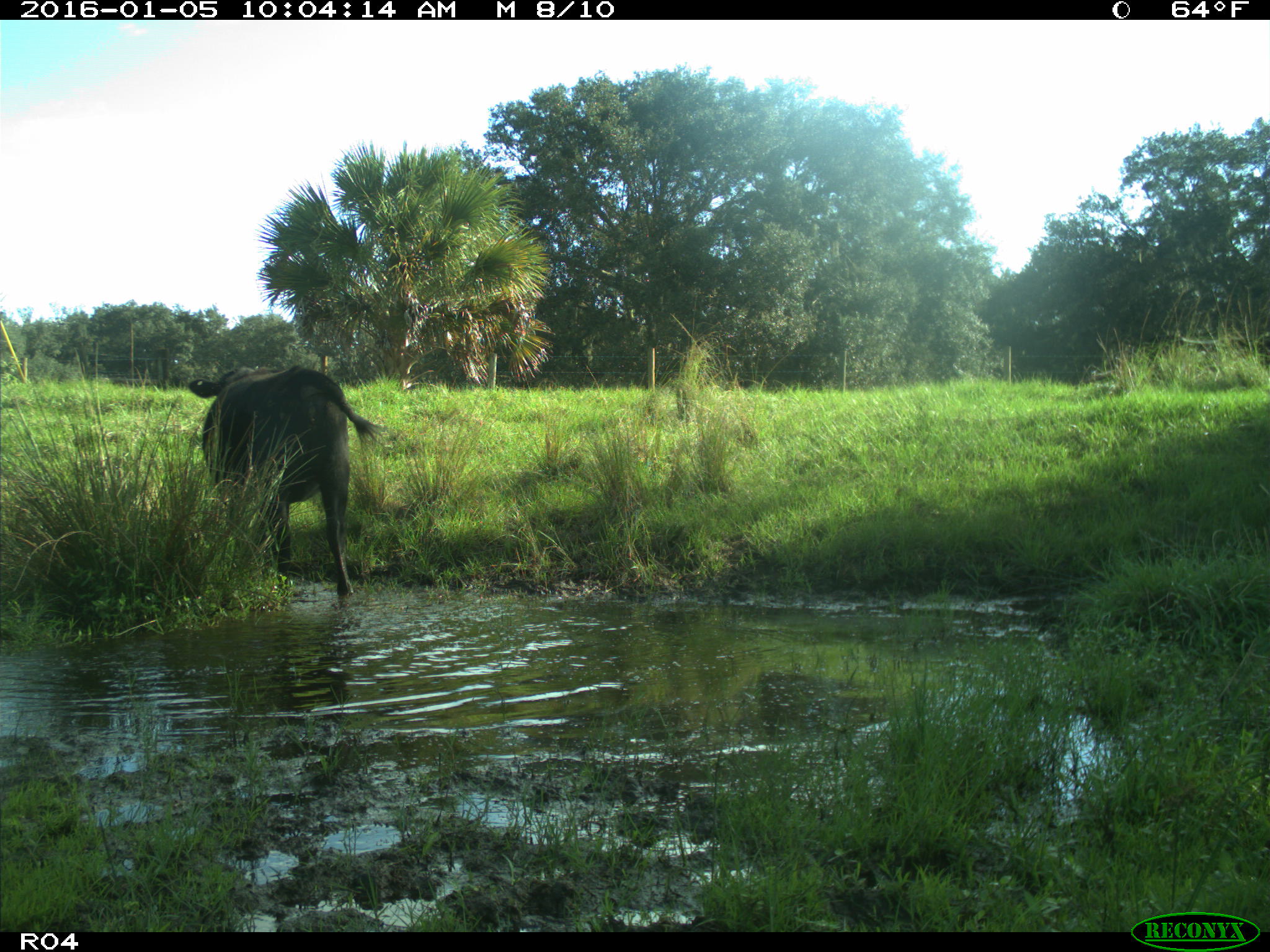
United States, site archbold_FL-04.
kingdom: Animalia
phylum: Chordata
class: Mammalia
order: Artiodactyla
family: Bovidae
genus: Bos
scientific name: Bos taurus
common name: domestic cow